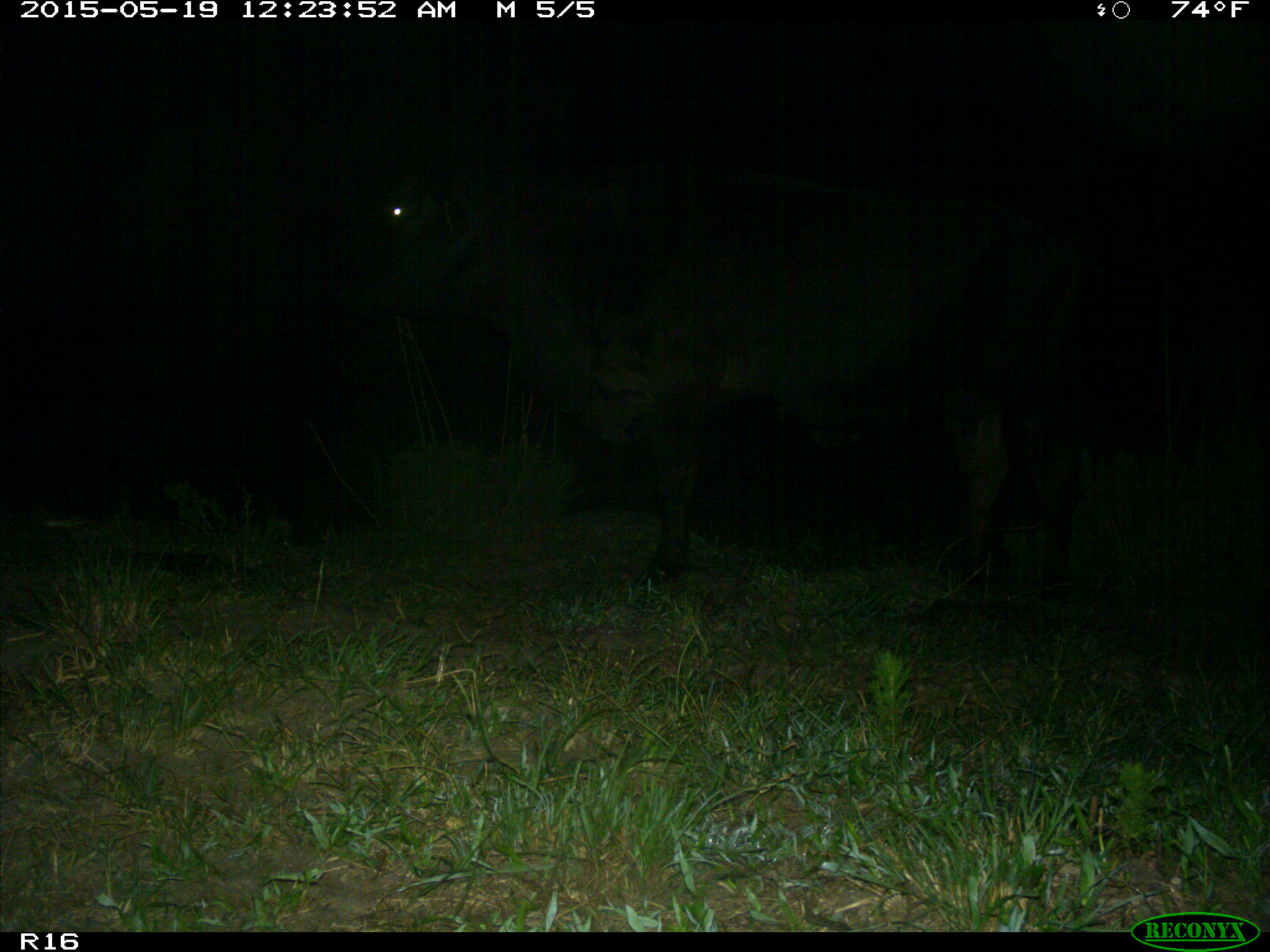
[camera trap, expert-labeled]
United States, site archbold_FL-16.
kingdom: Animalia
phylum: Chordata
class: Mammalia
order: Artiodactyla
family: Bovidae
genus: Bos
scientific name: Bos taurus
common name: domestic cow